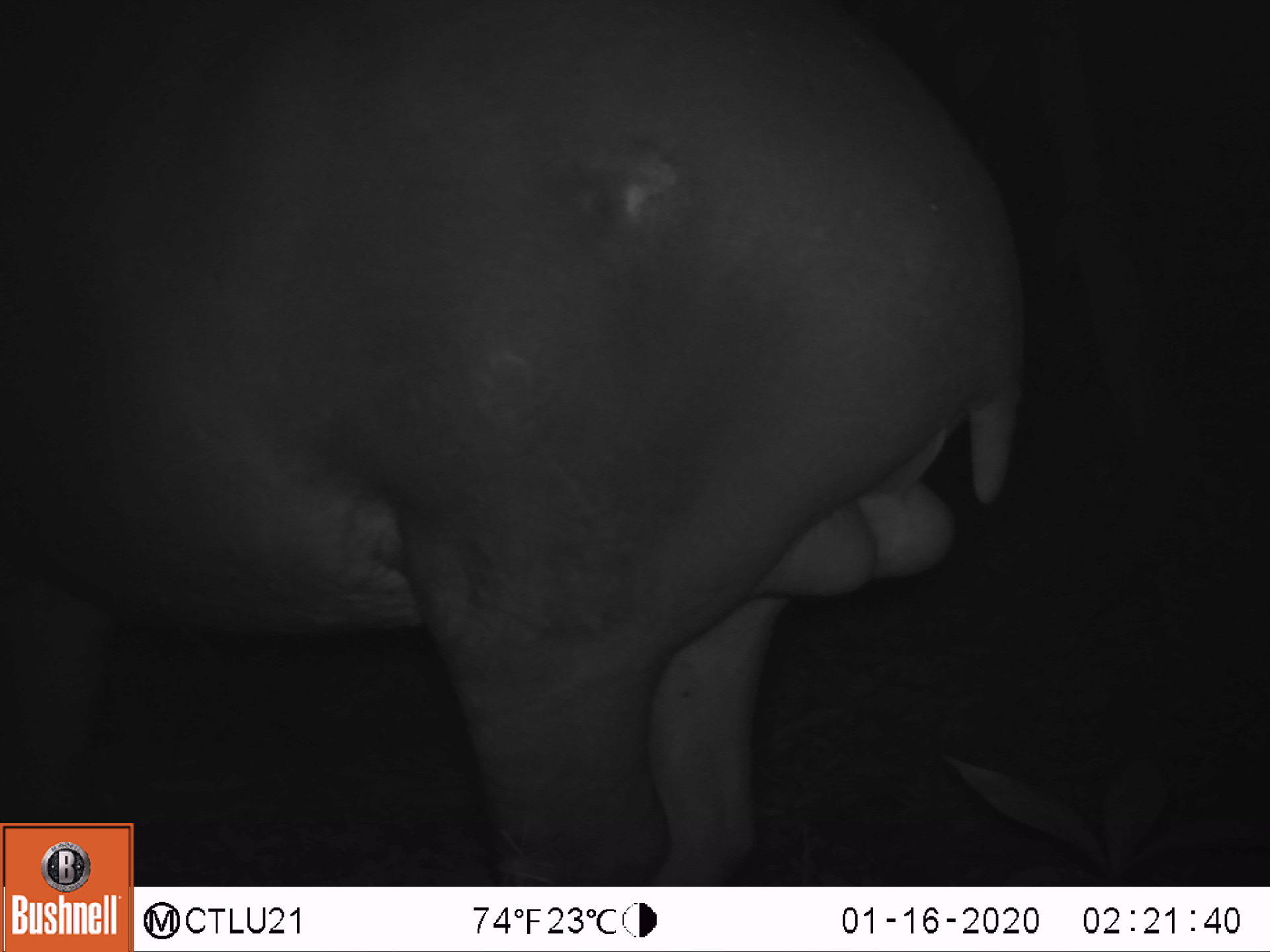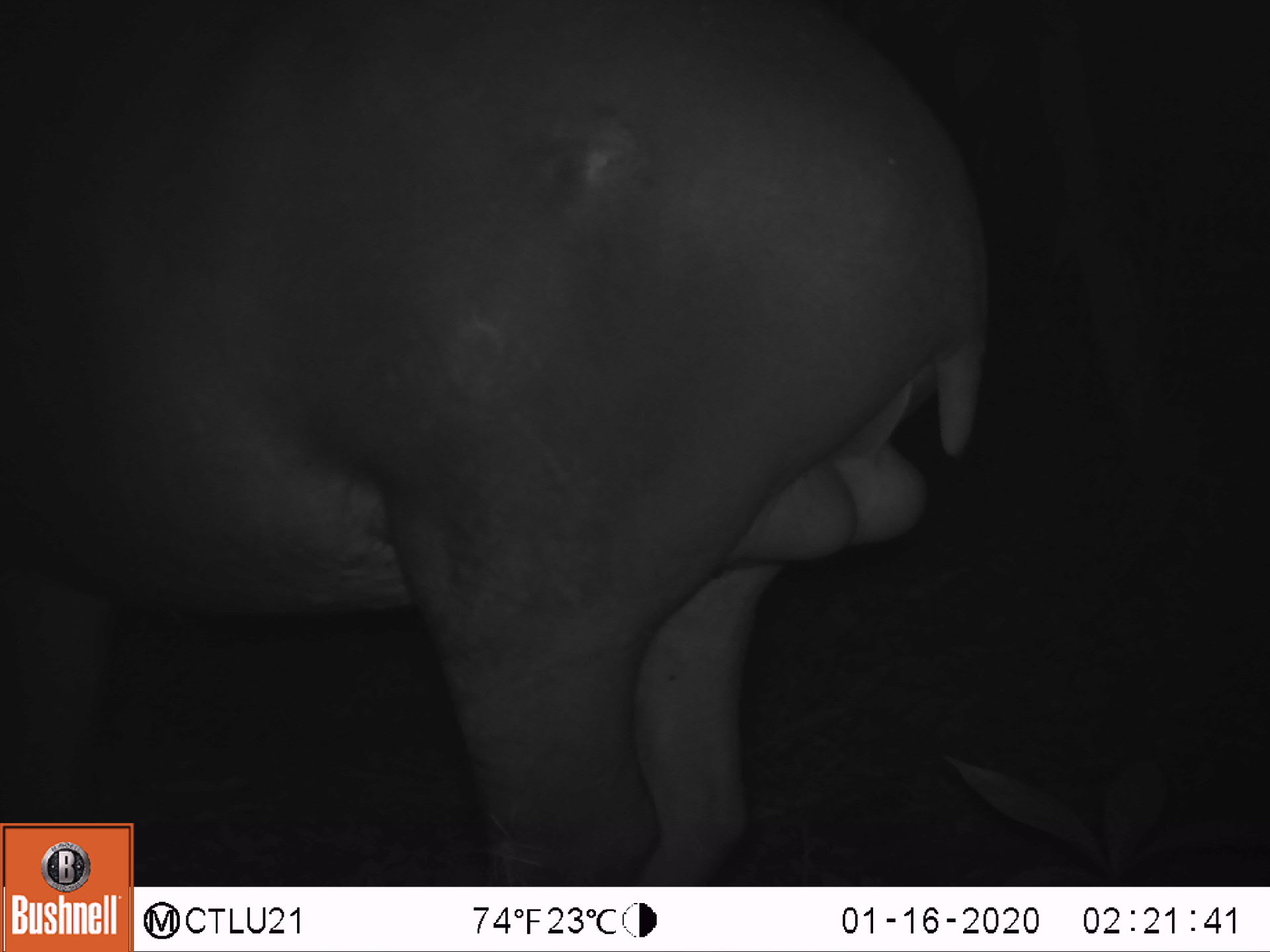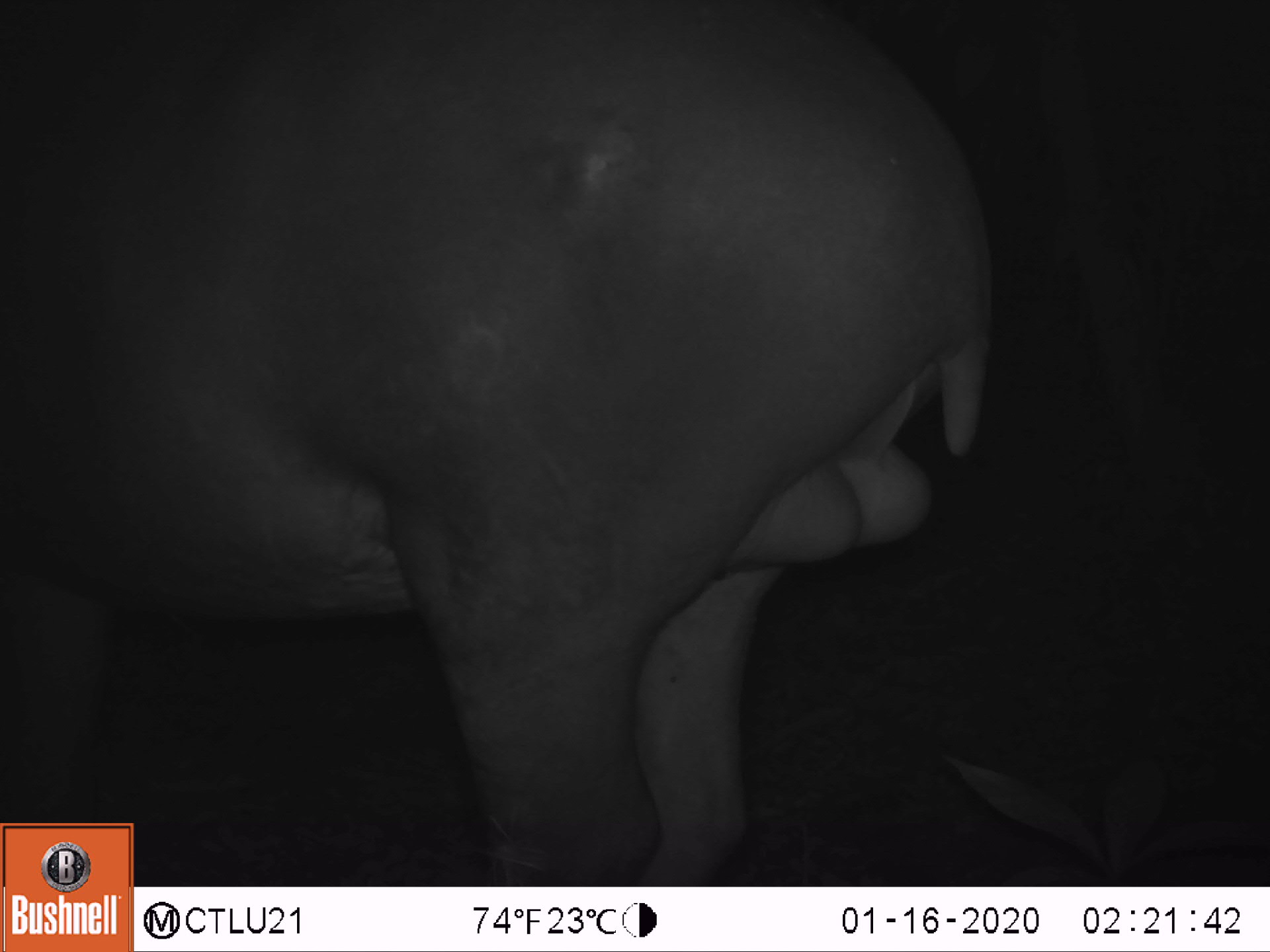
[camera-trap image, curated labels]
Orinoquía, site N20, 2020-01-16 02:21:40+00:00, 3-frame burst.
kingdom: Animalia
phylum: Chordata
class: Mammalia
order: Perissodactyla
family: Tapiridae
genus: Tapirus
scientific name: Tapirus terrestris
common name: lowland tapir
Lowland tapir (Tapirus terrestris).